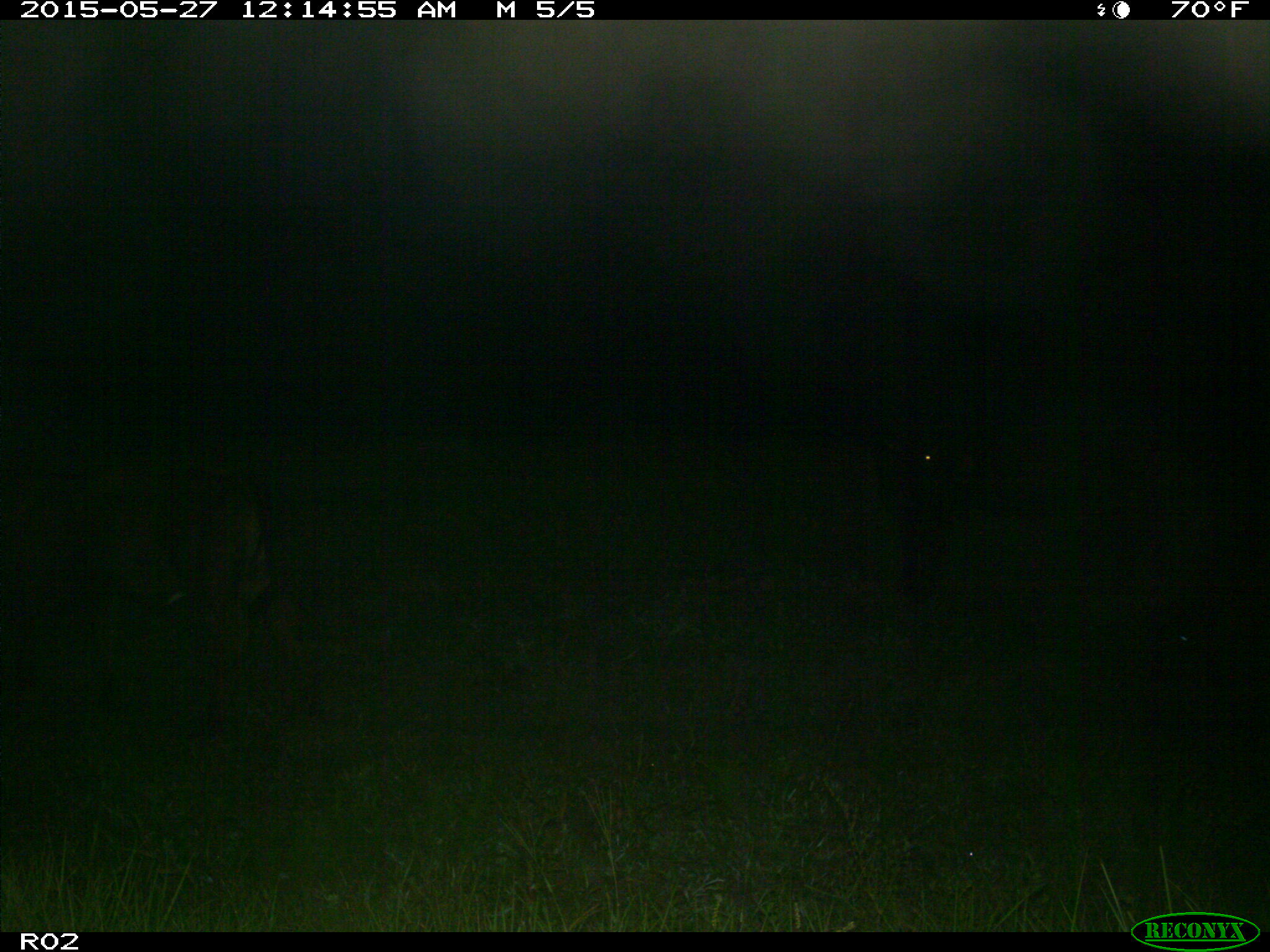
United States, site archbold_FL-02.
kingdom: Animalia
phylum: Chordata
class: Mammalia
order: Artiodactyla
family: Bovidae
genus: Bos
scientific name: Bos taurus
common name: domestic cow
Bos taurus (domestic cow).